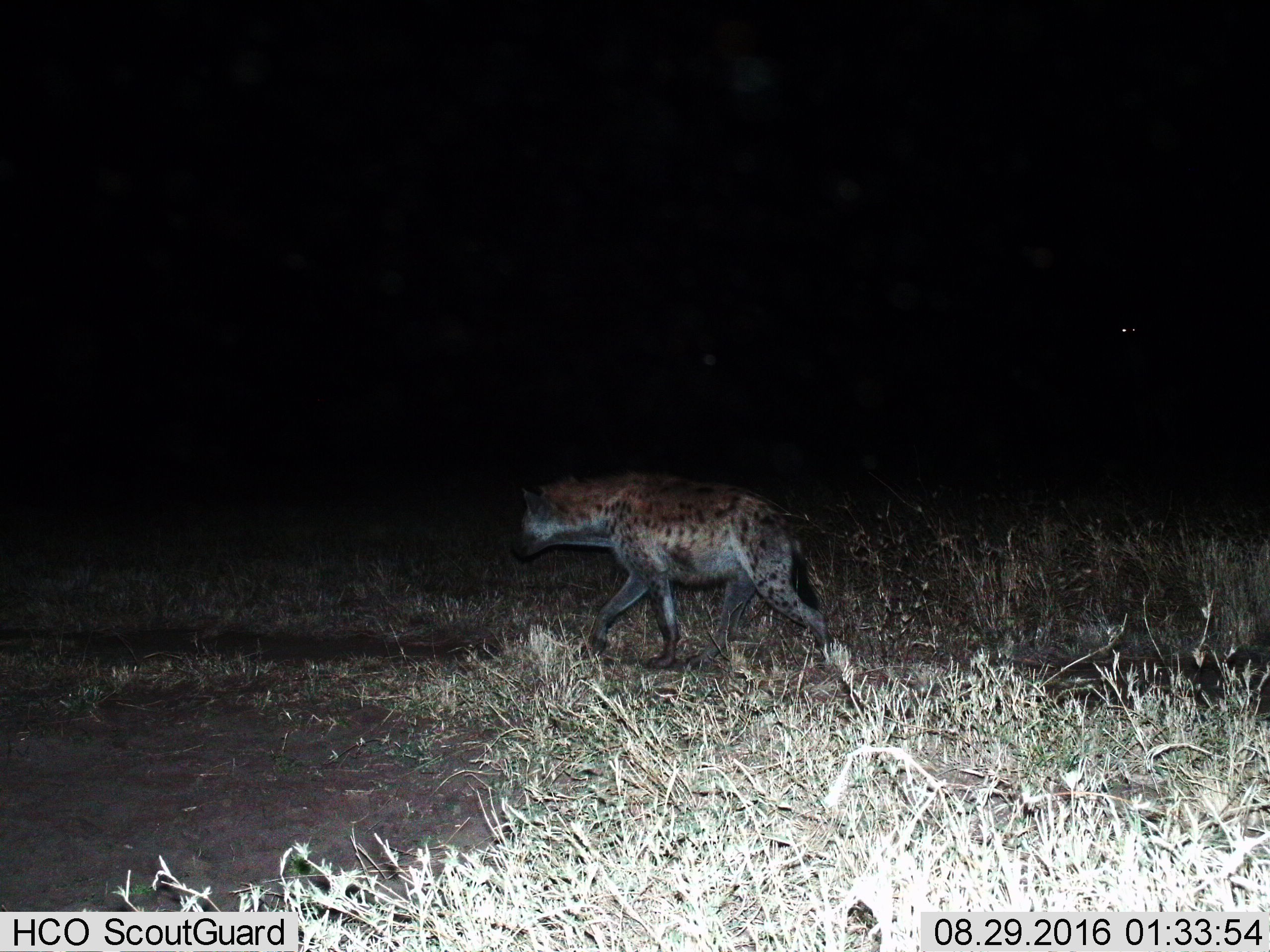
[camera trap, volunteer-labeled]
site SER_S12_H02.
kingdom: Animalia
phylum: Chordata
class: Mammalia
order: Carnivora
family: Hyaenidae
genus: Crocuta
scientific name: Crocuta crocuta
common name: spotted hyena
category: hyenaspotted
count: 1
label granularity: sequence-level